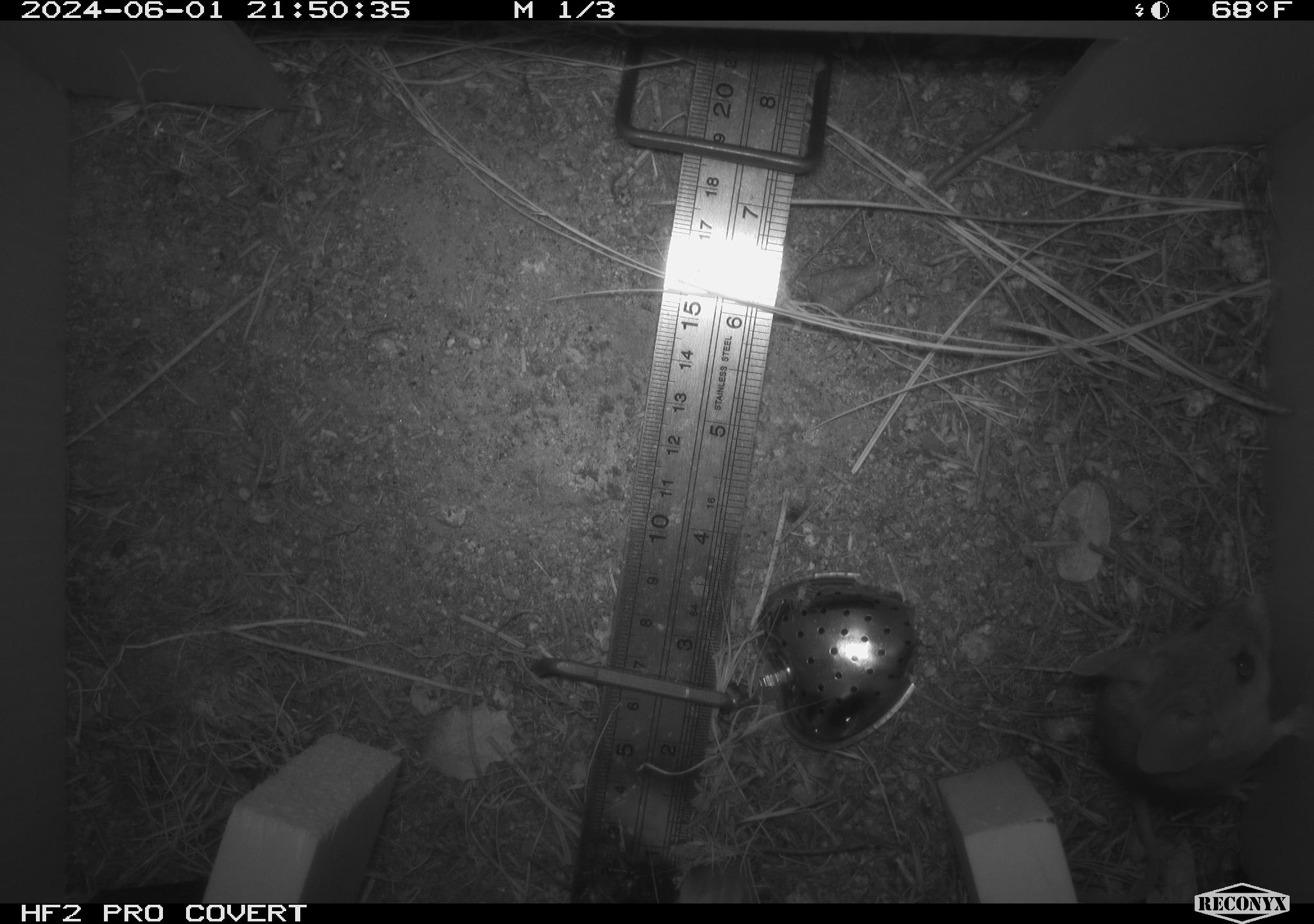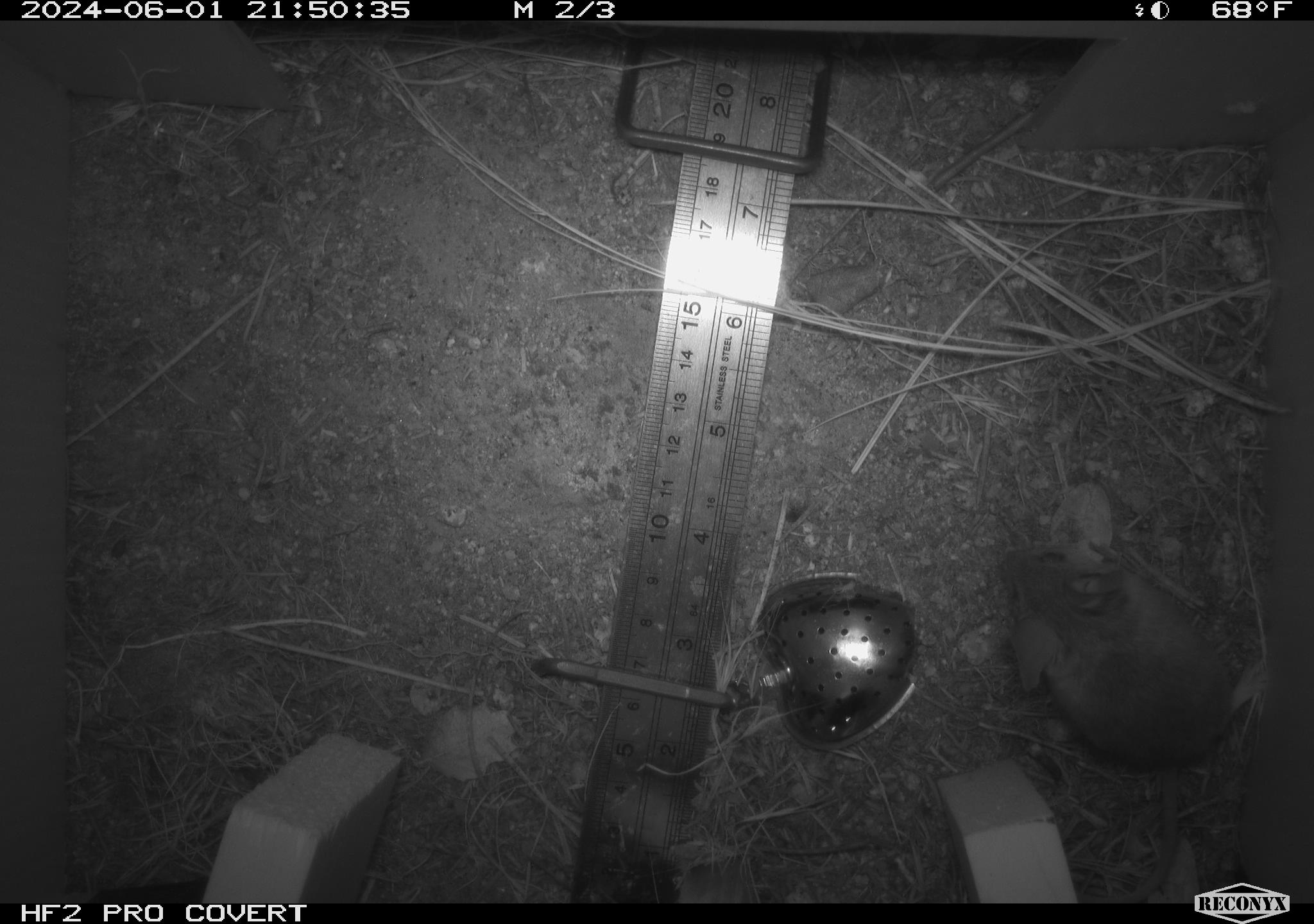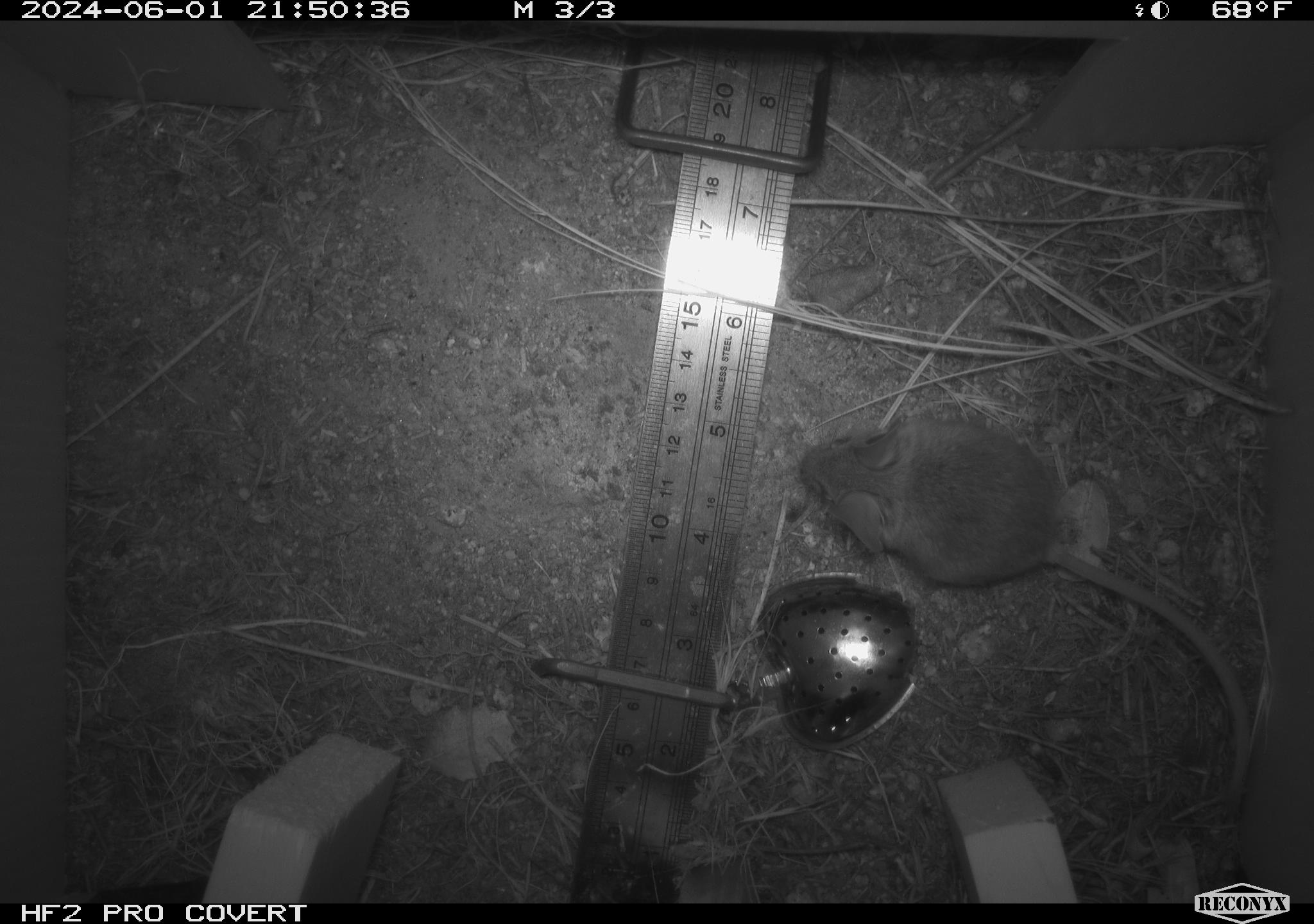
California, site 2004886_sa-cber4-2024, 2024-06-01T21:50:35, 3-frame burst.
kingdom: Animalia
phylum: Chordata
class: Mammalia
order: Rodentia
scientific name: Rodentia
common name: mouse species